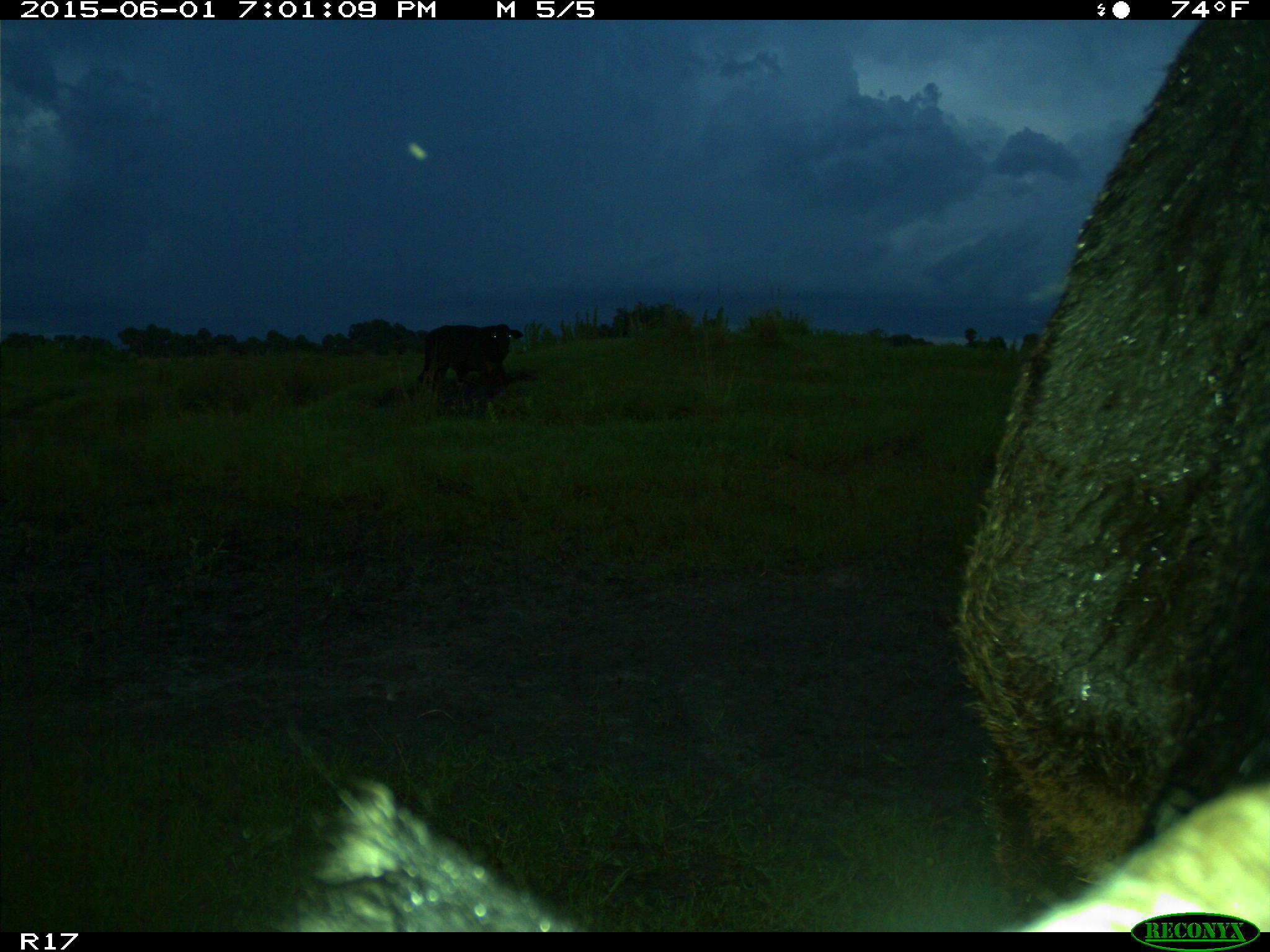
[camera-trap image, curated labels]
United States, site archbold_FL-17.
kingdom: Animalia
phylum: Chordata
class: Mammalia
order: Artiodactyla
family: Bovidae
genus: Bos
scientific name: Bos taurus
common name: domestic cow